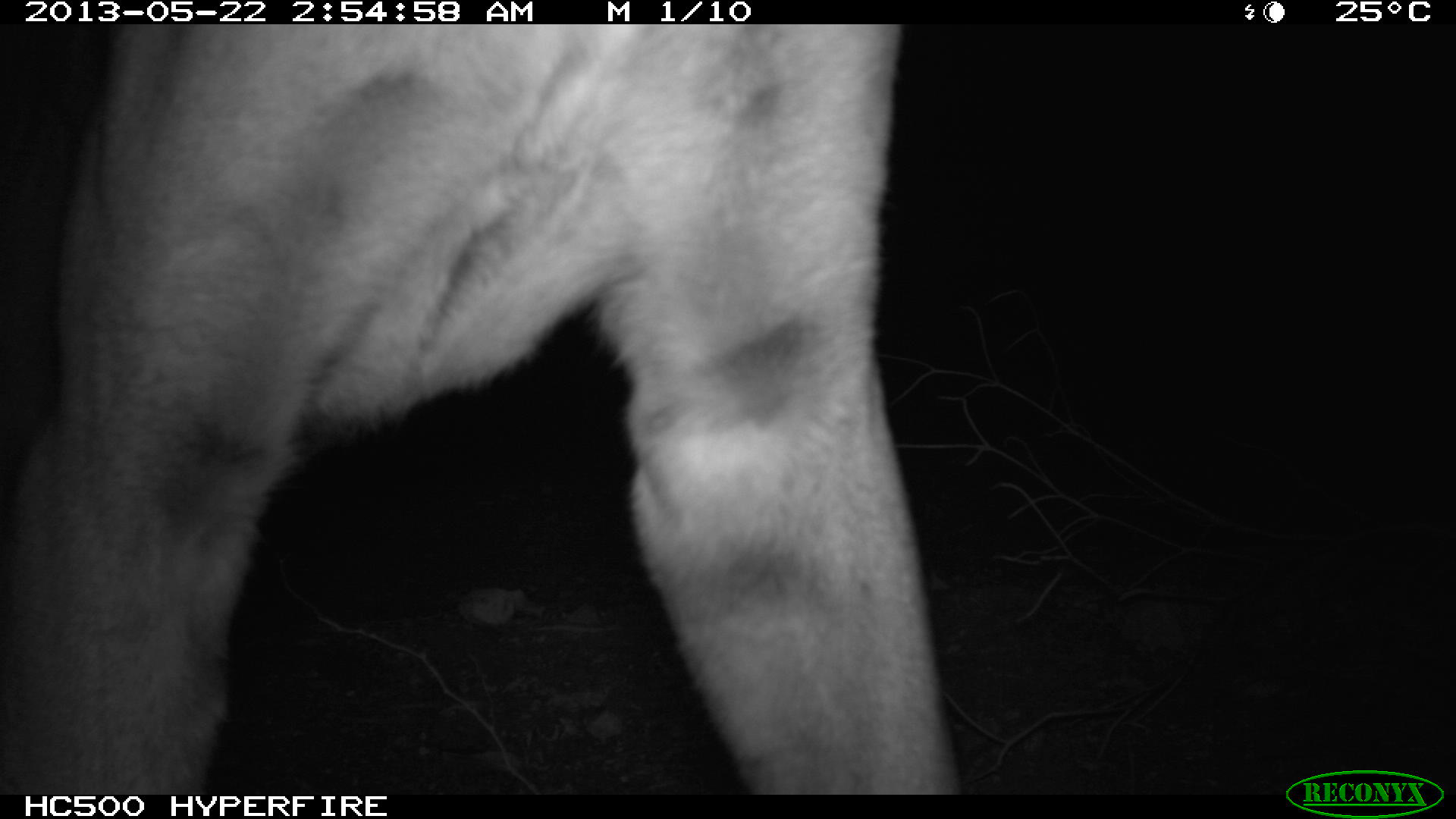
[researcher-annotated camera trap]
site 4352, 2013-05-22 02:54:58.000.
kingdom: Animalia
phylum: Chordata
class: Mammalia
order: Carnivora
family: Felidae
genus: Puma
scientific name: Puma concolor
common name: mountain lion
Puma concolor (mountain lion), count 1.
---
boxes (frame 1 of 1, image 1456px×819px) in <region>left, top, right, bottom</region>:
puma concolor: <region>0, 24, 960, 794</region>